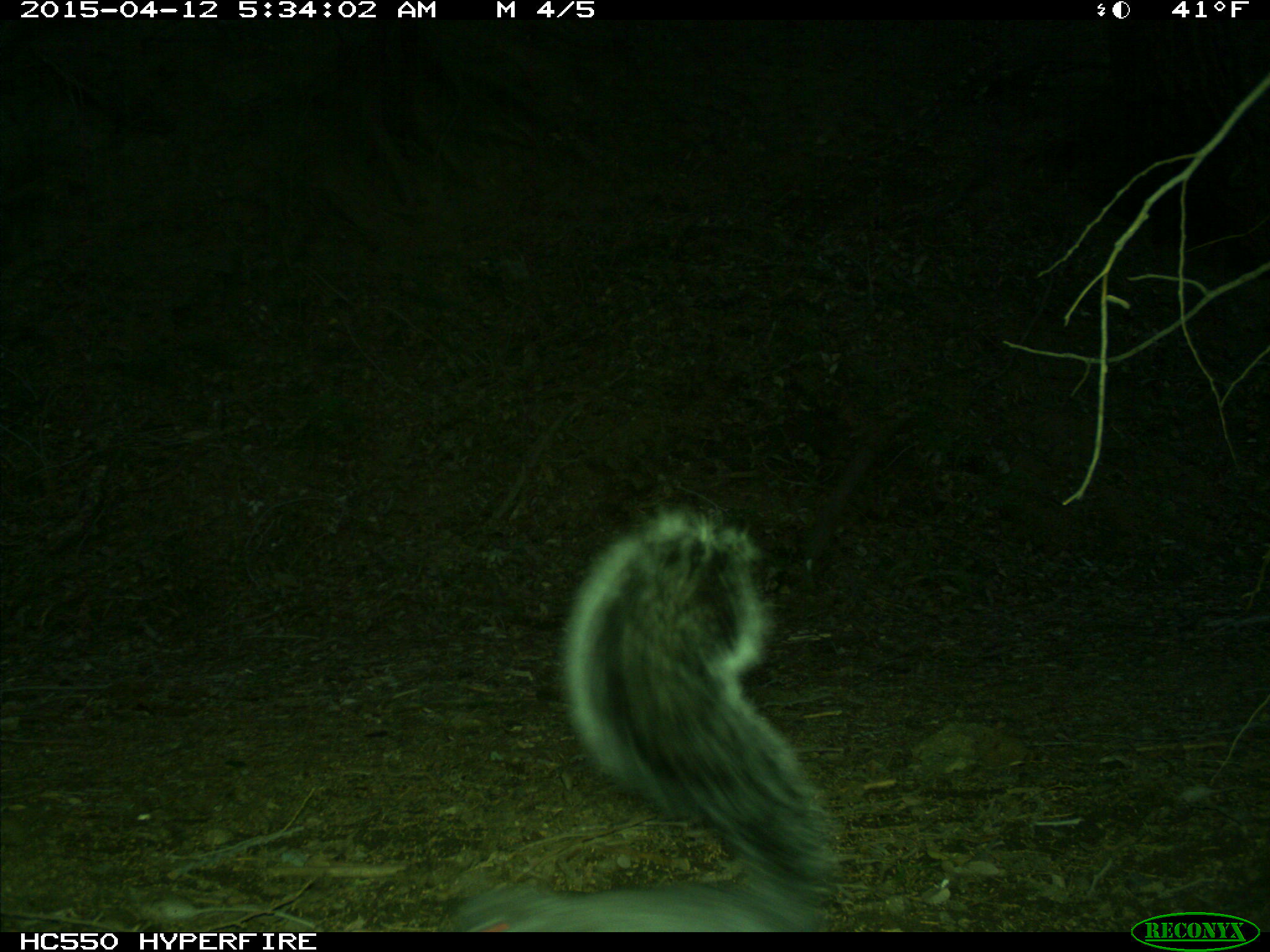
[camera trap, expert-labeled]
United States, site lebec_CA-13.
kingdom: Animalia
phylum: Chordata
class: Mammalia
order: Rodentia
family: Sciuridae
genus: Sciurus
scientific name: Sciurus carolinensis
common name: eastern gray squirrel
Sciurus carolinensis (eastern gray squirrel).